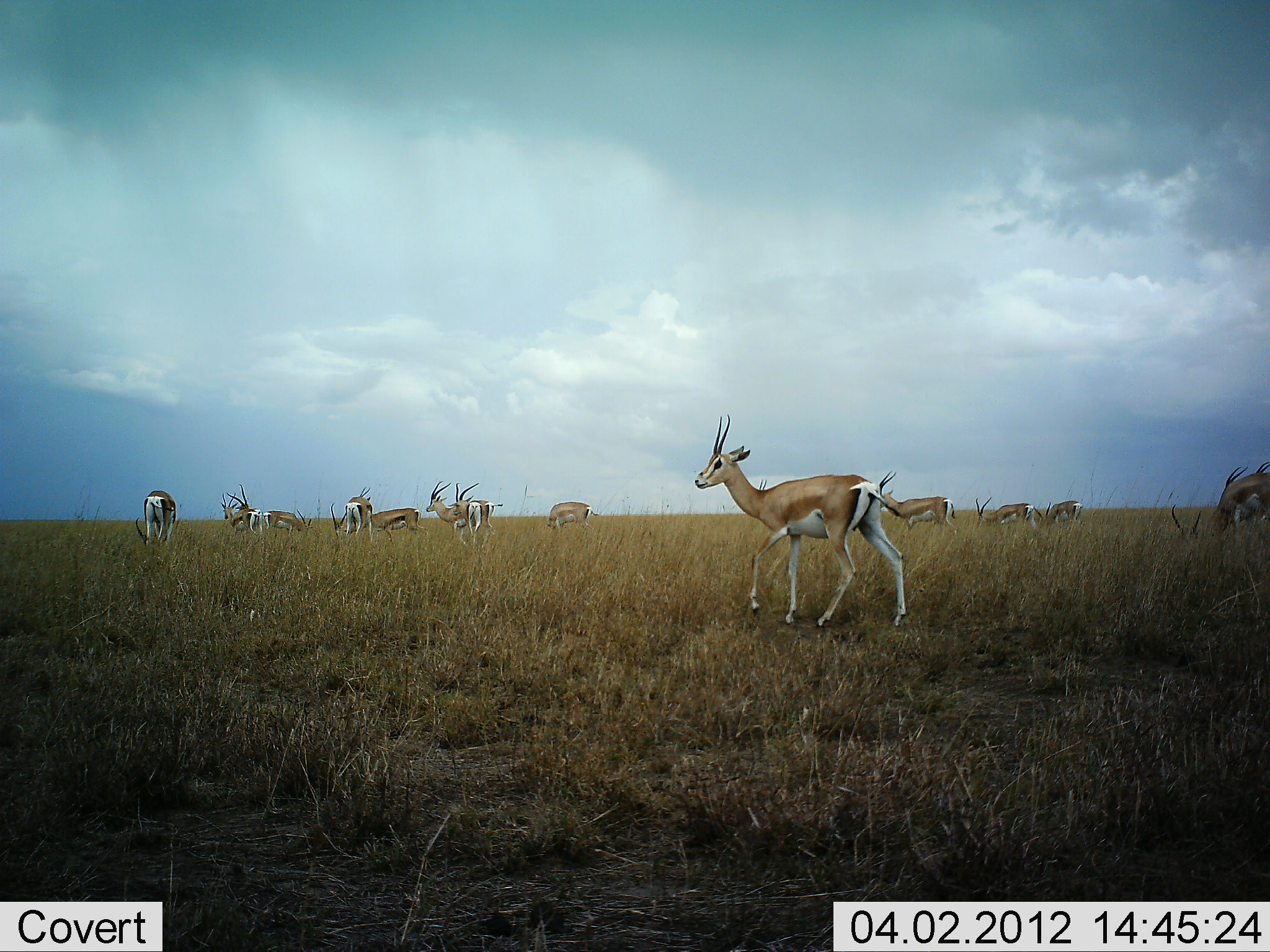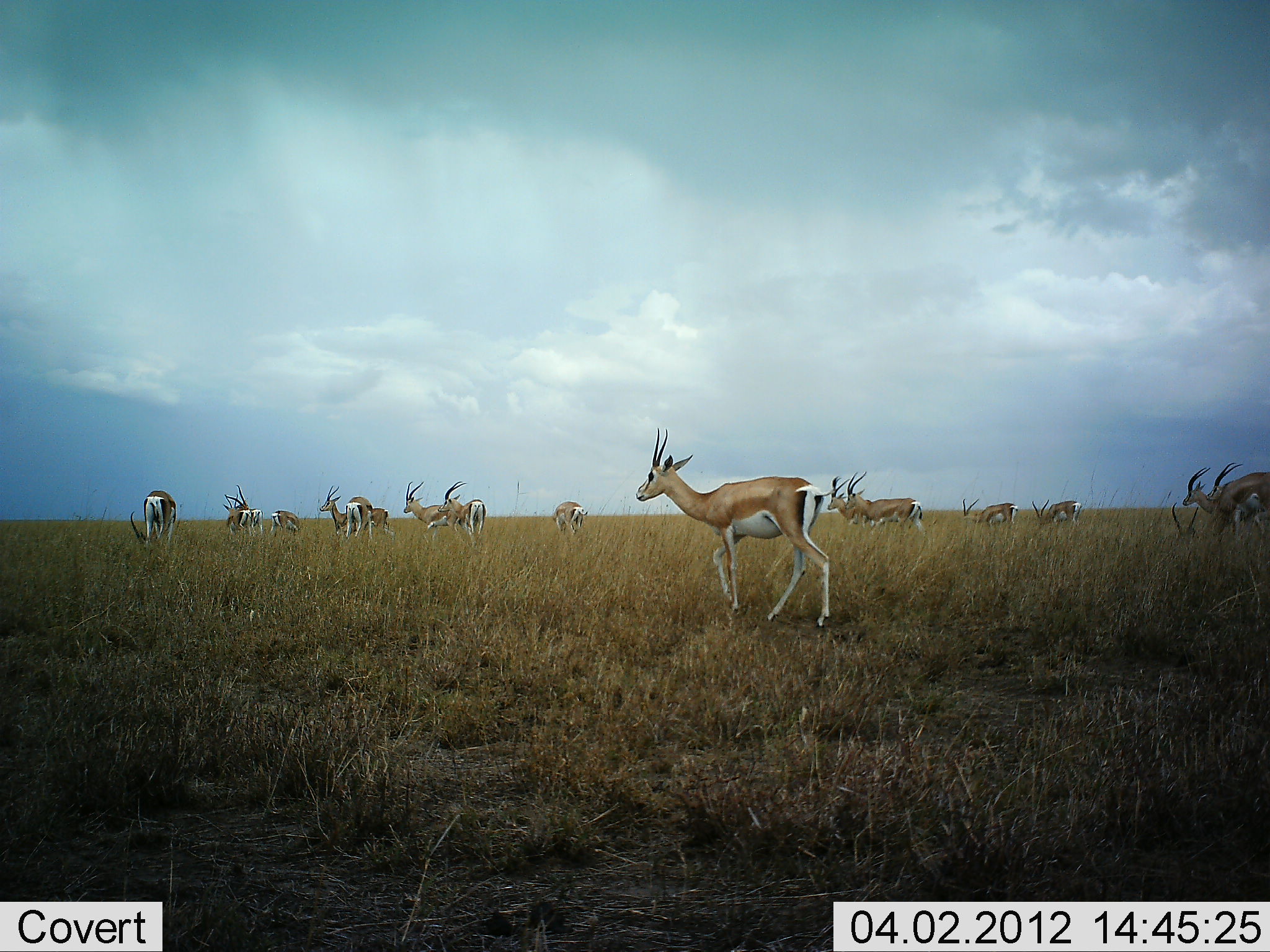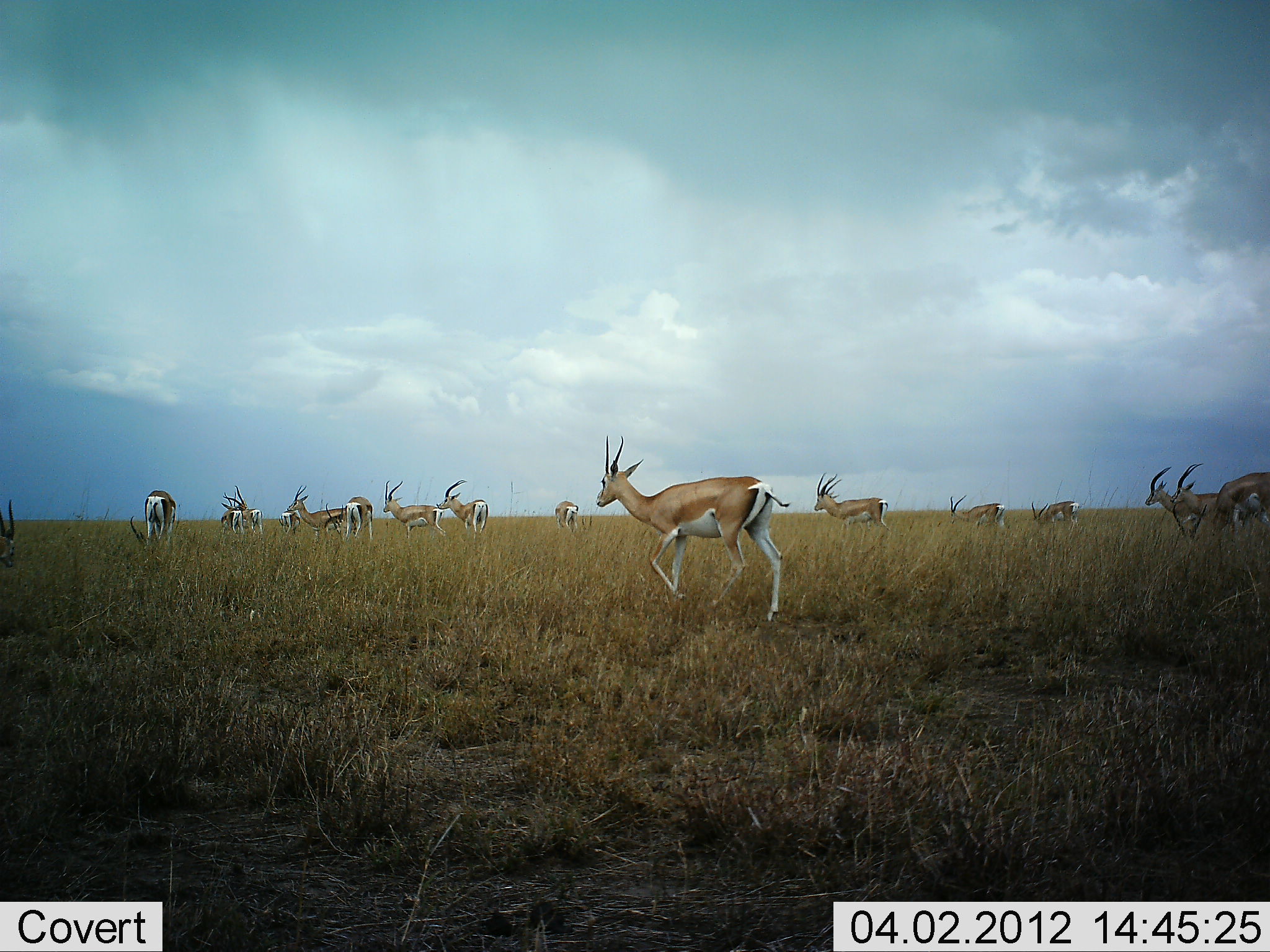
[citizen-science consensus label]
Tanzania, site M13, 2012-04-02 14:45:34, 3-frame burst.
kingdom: Animalia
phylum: Chordata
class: Mammalia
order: Artiodactyla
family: Bovidae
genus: Nanger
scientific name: Nanger granti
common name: grant's gazelle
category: gazellegrants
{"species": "gazellegrants (grant's gazelle) (Nanger granti)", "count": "11-50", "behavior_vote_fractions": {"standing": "28%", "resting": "17%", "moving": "94%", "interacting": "11%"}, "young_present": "0%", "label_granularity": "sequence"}